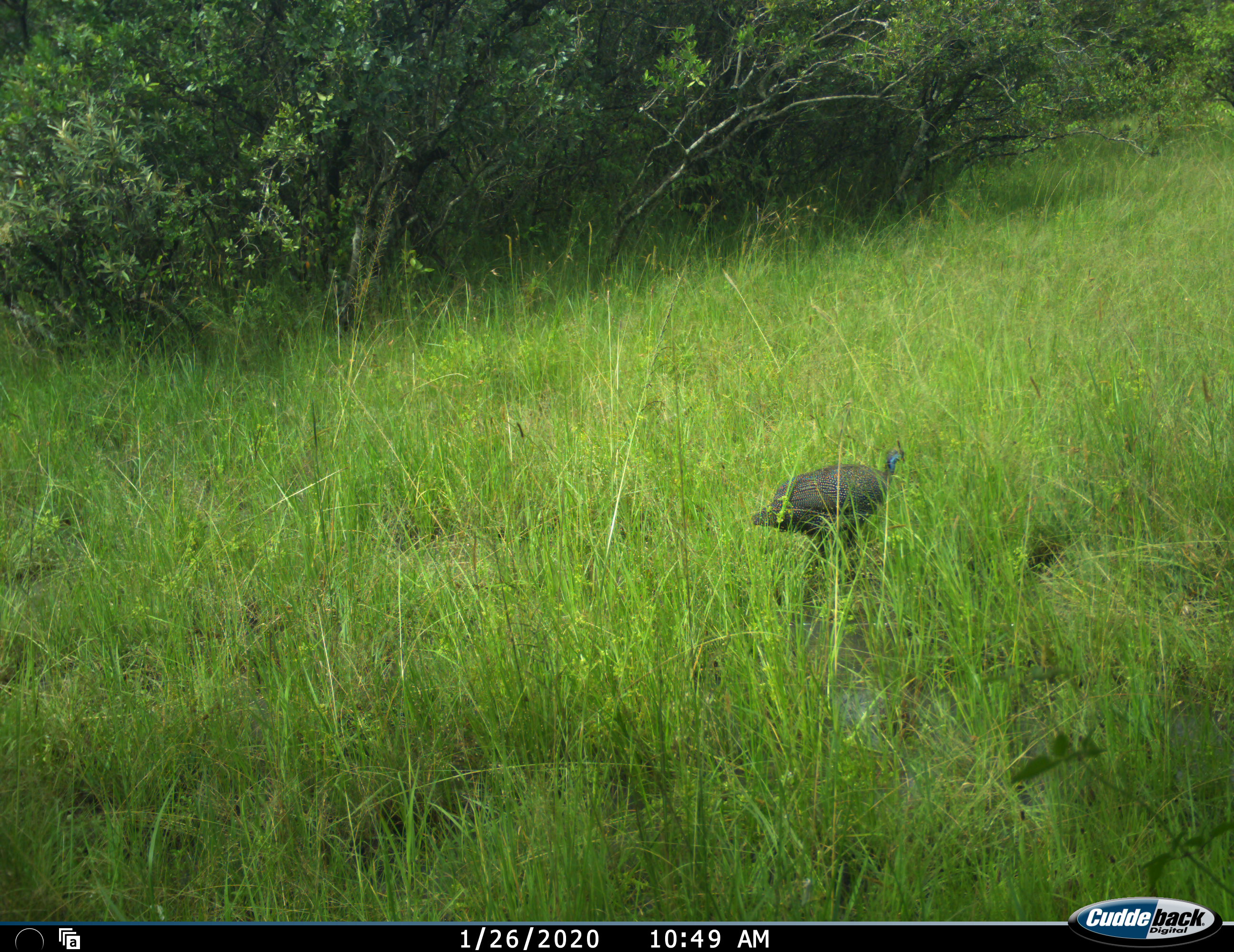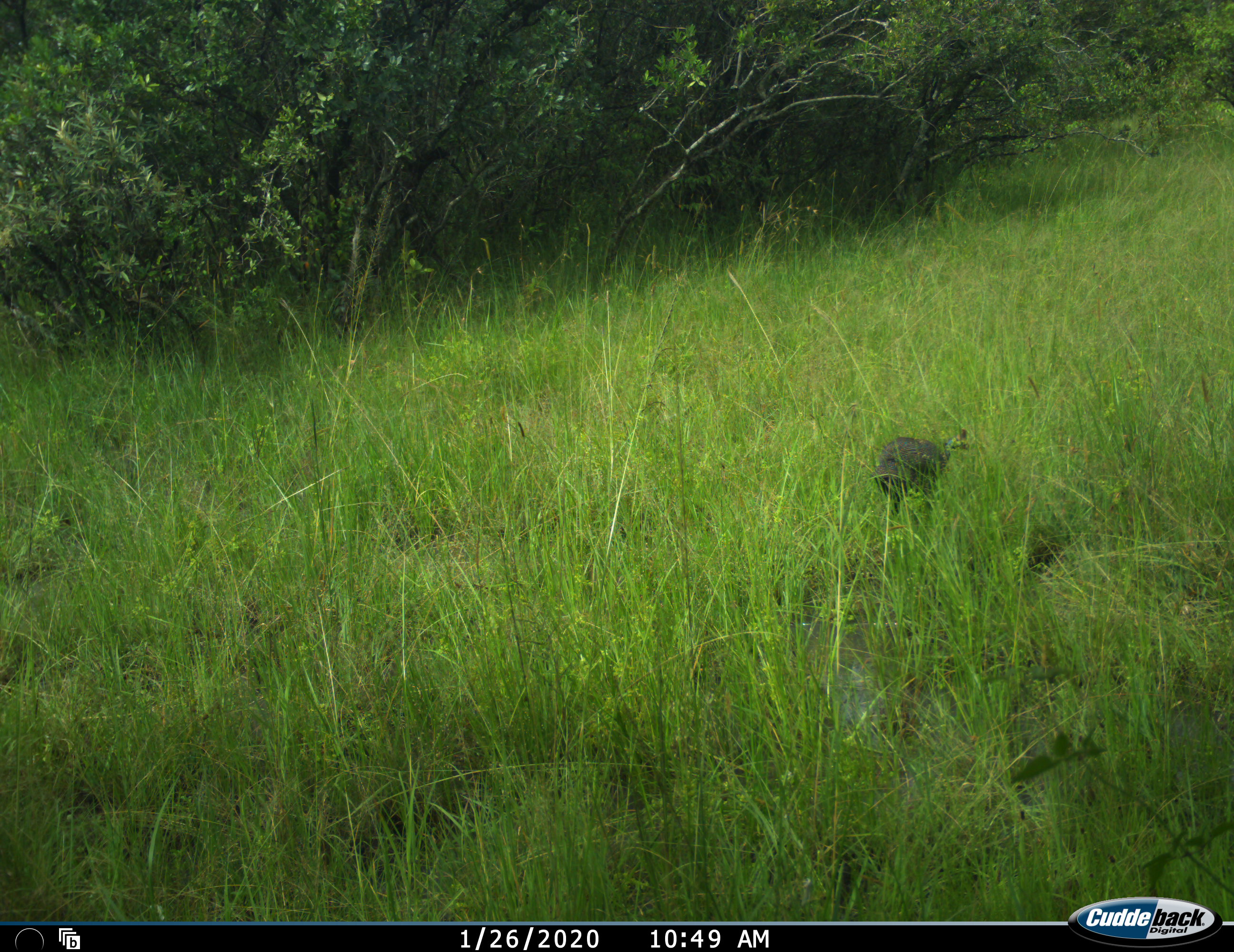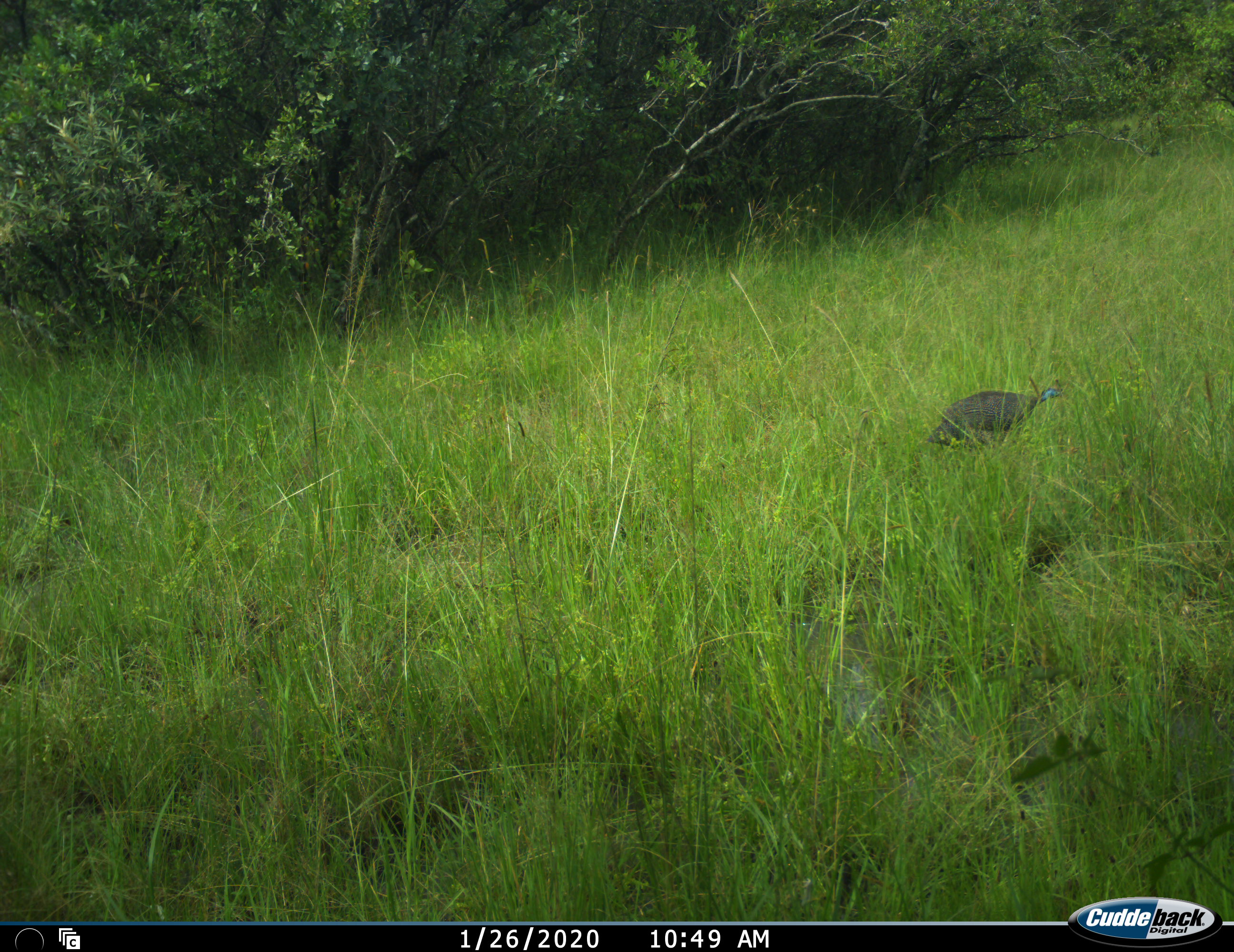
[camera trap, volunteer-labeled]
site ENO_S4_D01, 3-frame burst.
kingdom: Animalia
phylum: Chordata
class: Aves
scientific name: Aves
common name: bird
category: birdother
Birdother (bird) (Aves), count 1. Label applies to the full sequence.